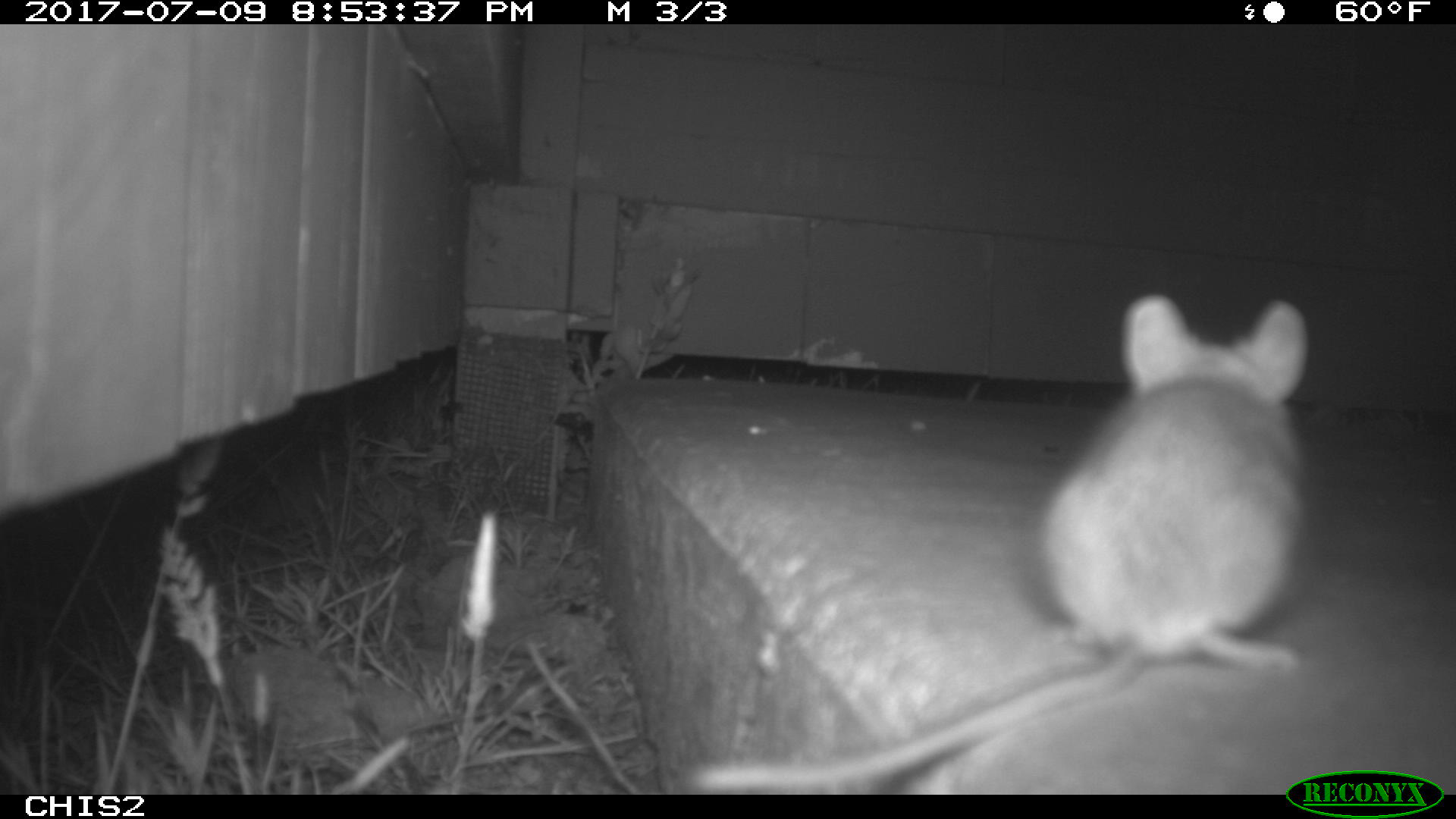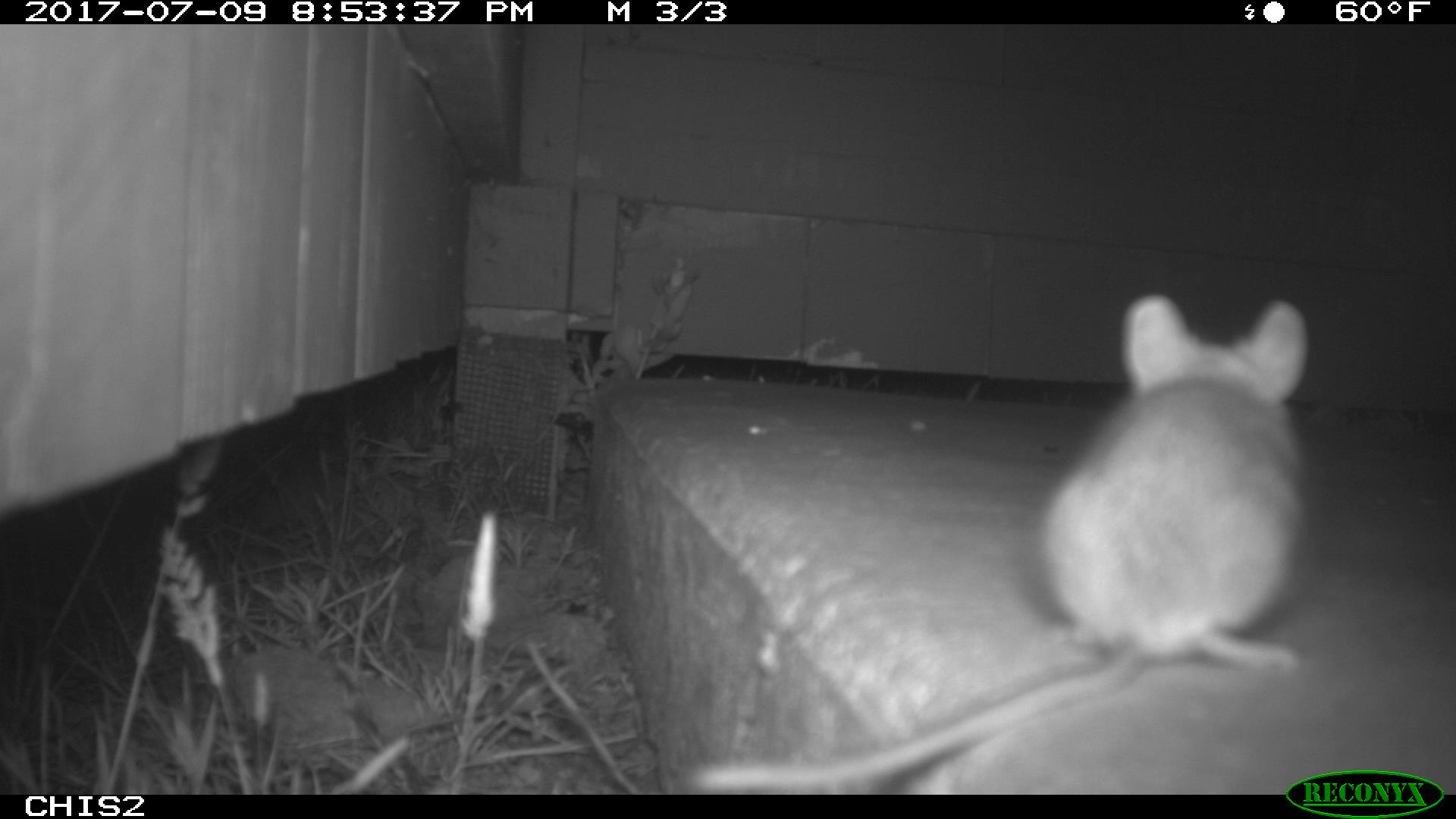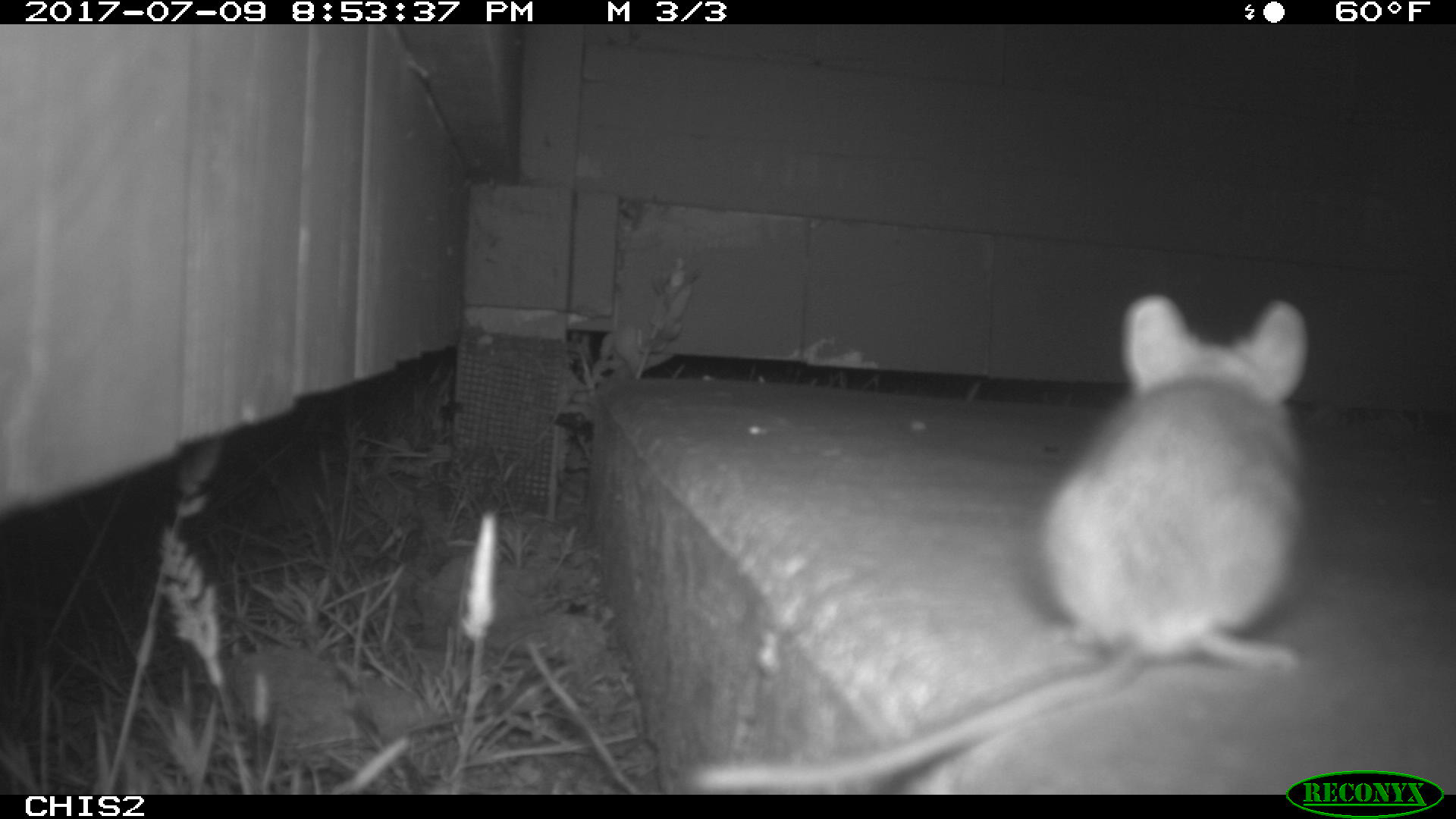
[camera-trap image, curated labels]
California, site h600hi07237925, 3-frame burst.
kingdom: Animalia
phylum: Chordata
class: Mammalia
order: Rodentia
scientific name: Rodentia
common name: rodent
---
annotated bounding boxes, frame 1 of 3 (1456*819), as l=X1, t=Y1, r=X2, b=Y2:
rodent: l=677, t=291, r=1312, b=793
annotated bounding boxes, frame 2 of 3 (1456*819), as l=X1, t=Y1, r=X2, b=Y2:
rodent: l=685, t=291, r=1307, b=790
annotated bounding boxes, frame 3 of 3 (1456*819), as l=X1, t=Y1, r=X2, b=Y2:
rodent: l=695, t=294, r=1308, b=792